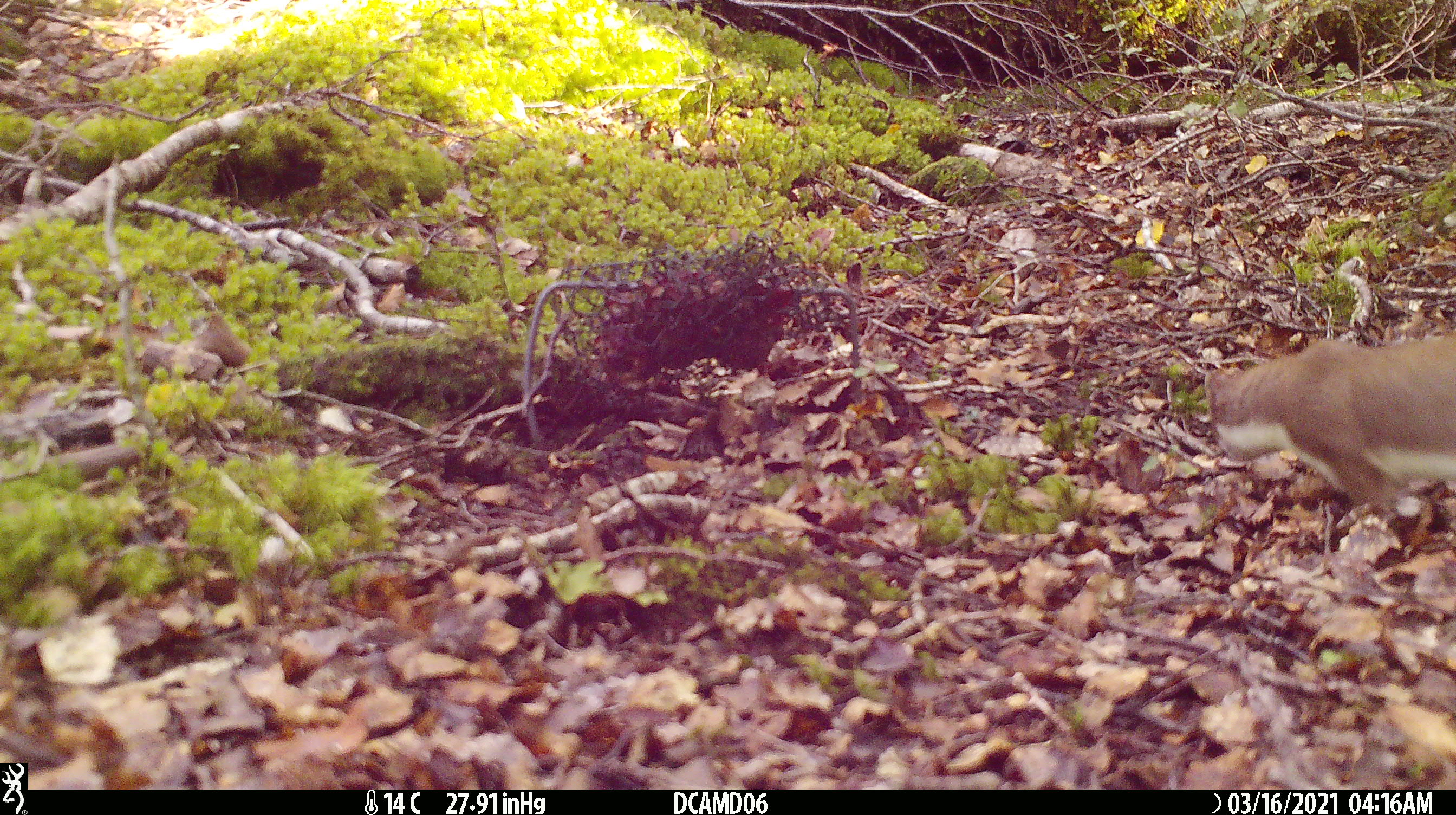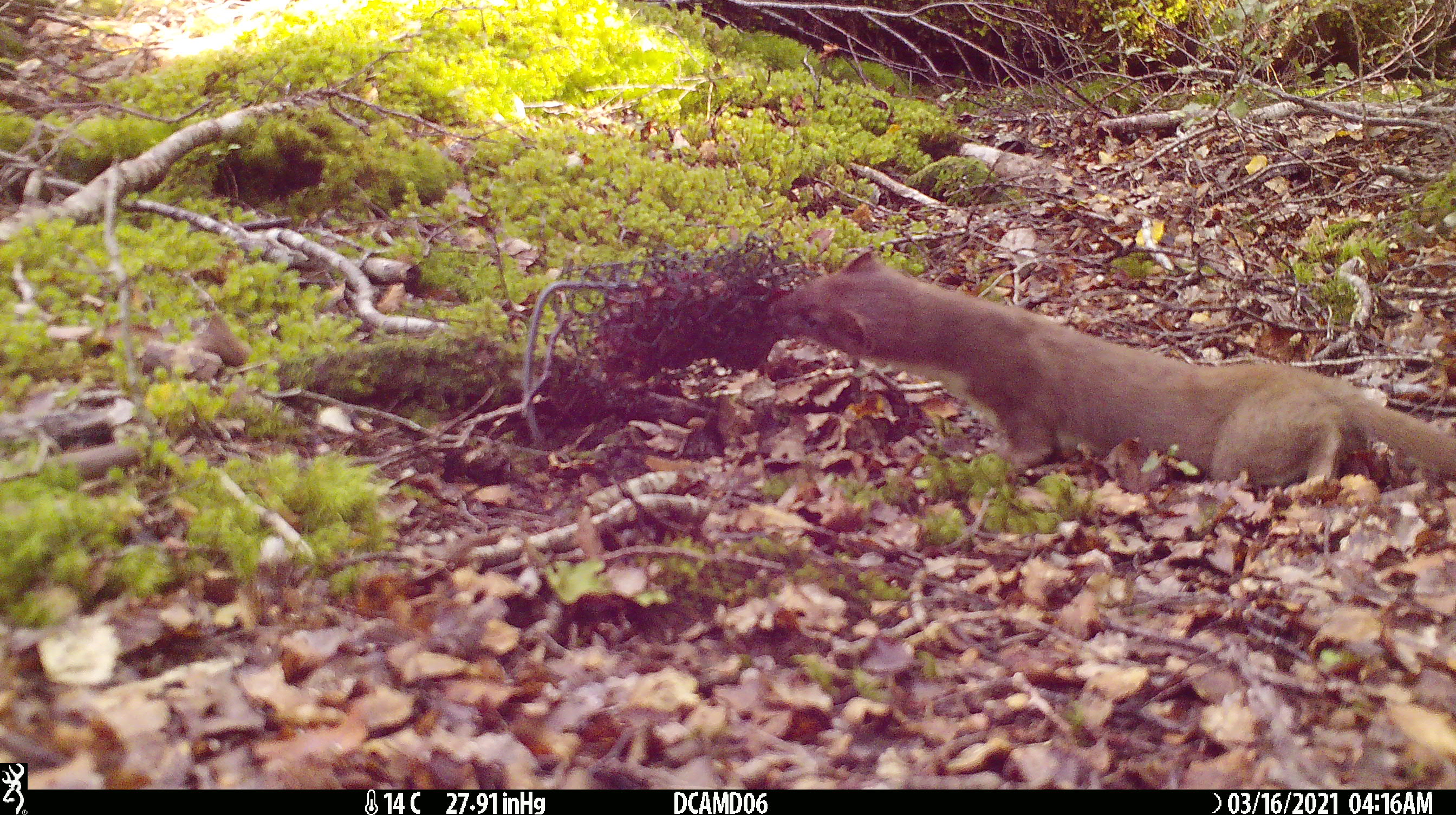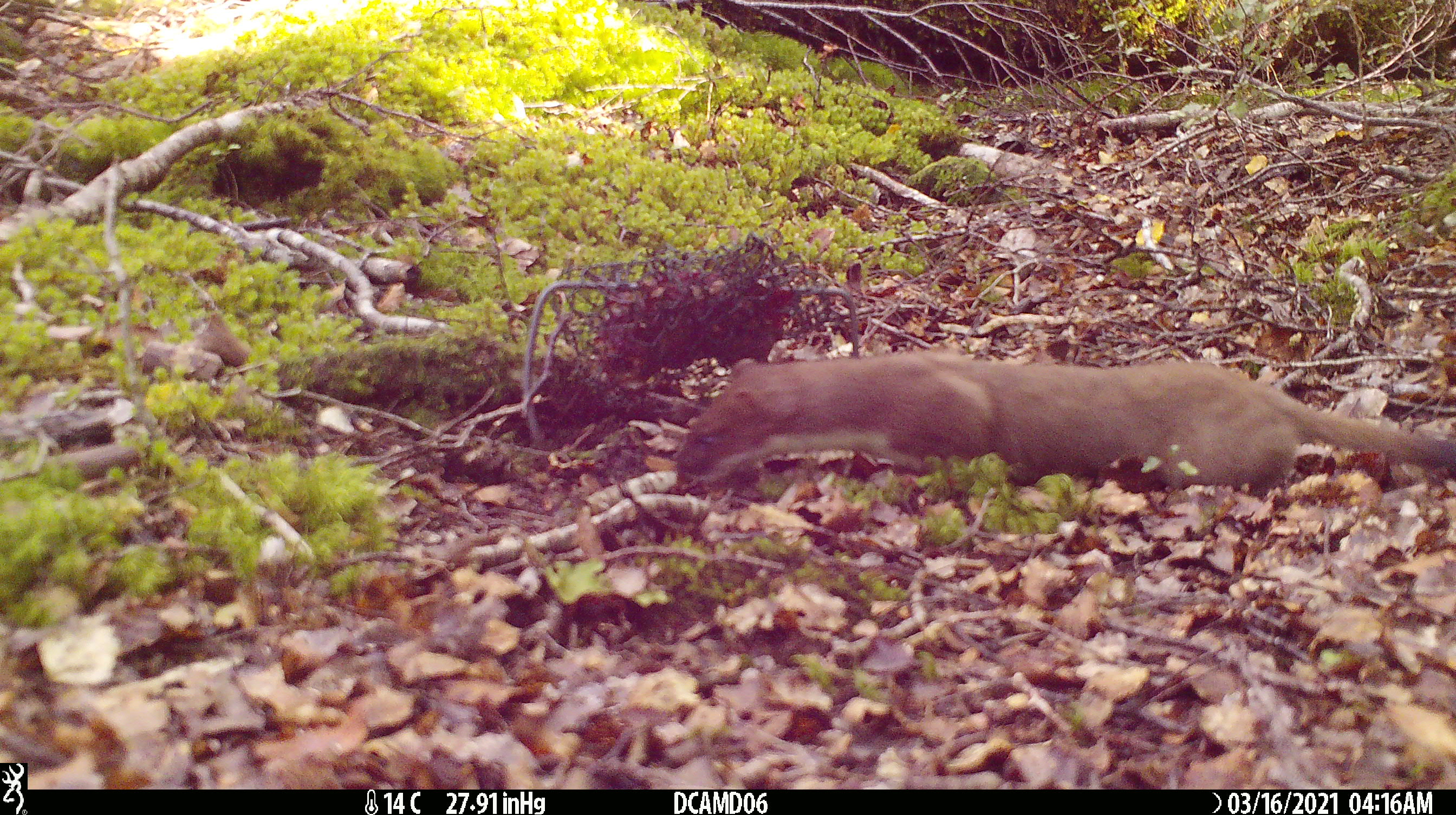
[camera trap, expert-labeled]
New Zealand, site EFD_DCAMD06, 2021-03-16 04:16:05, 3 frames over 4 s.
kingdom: Animalia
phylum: Chordata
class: Mammalia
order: Carnivora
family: Mustelidae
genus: Mustela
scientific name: Mustela erminea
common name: stoat